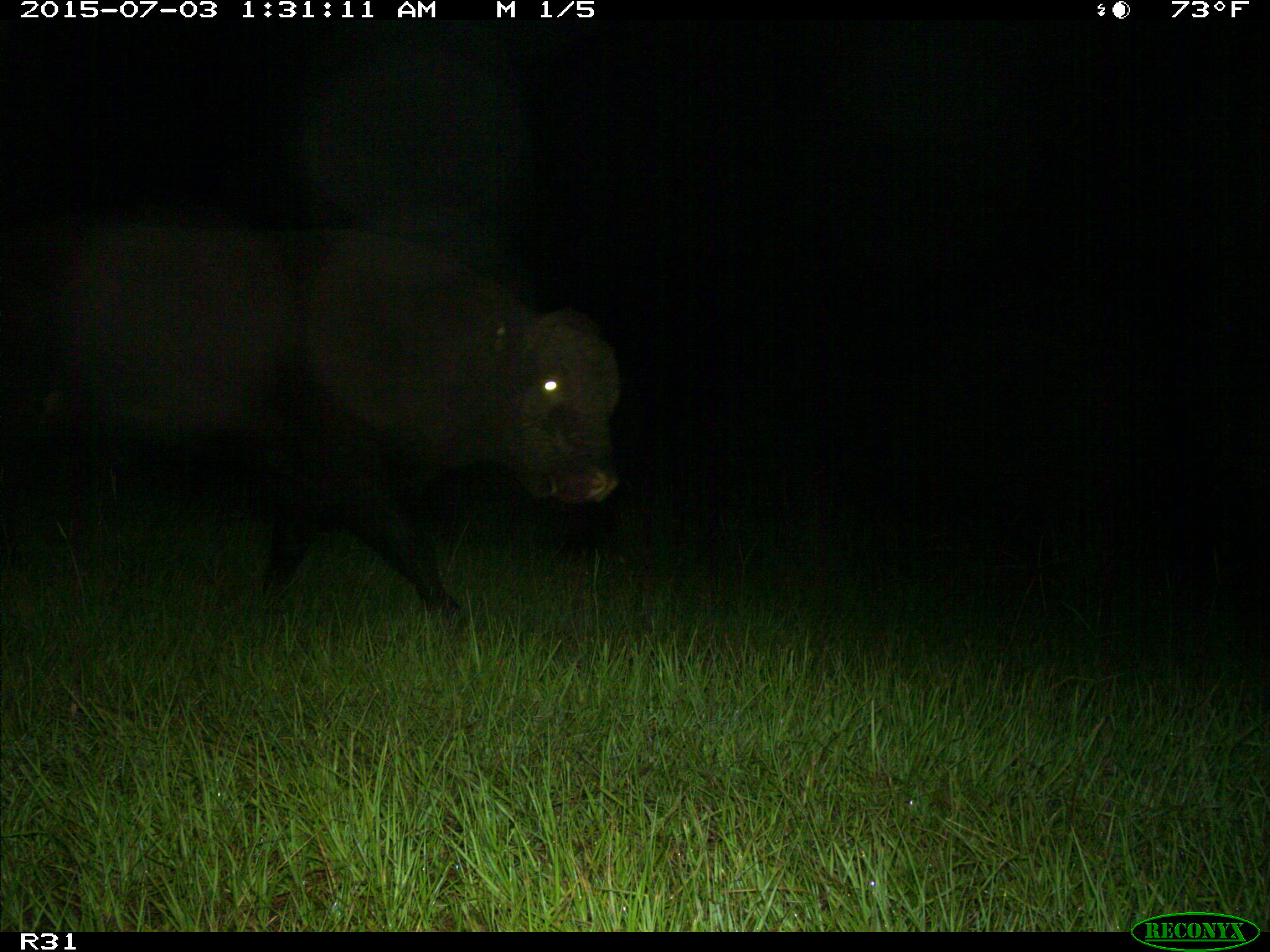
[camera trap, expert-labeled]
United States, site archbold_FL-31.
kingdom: Animalia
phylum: Chordata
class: Mammalia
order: Artiodactyla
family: Bovidae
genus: Bos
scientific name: Bos taurus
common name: domestic cow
Bos taurus (domestic cow).